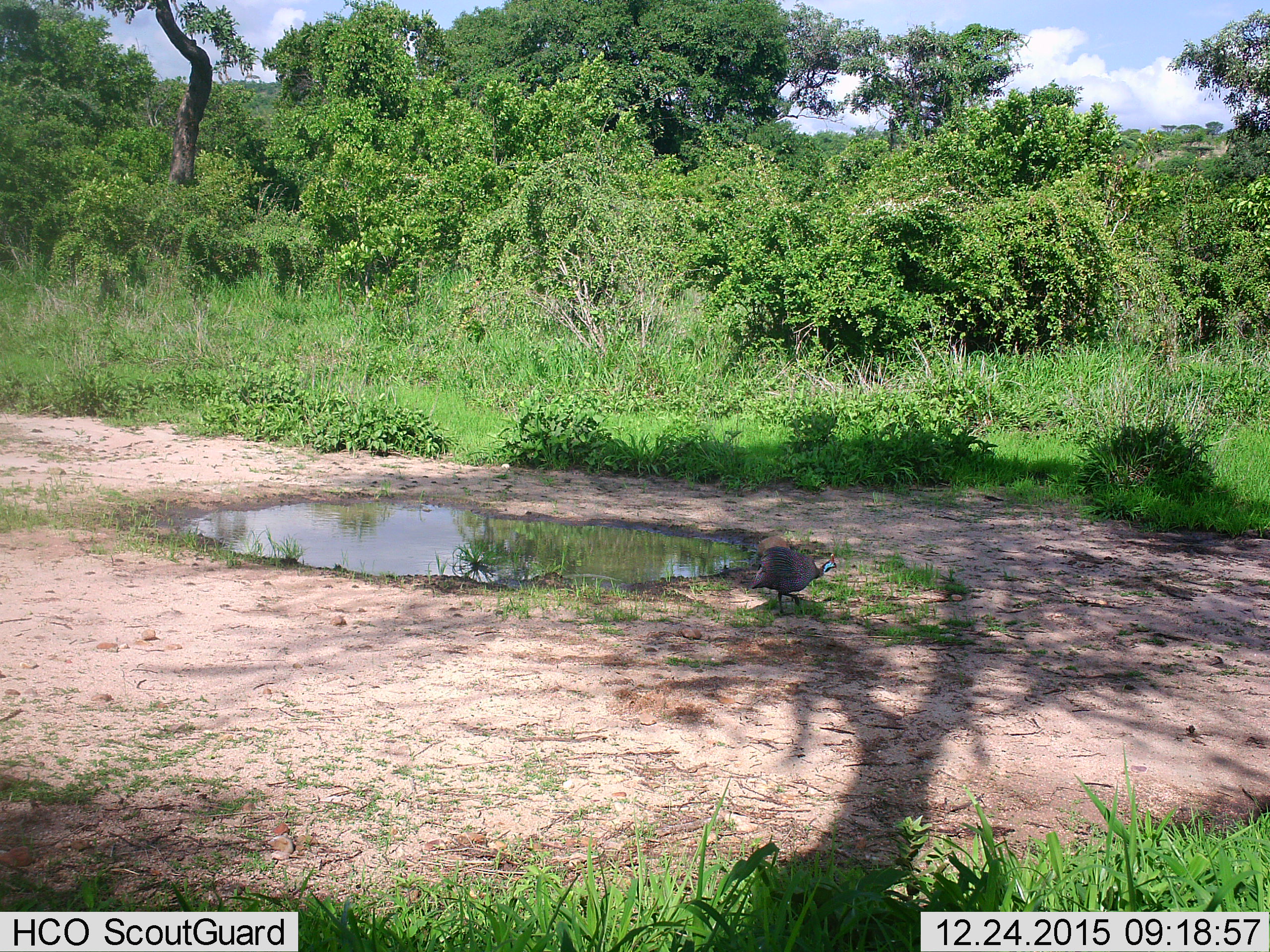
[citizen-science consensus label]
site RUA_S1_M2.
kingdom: Animalia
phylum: Chordata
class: Aves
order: Galliformes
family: Numididae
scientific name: Numididae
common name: guineafowl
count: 1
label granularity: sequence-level